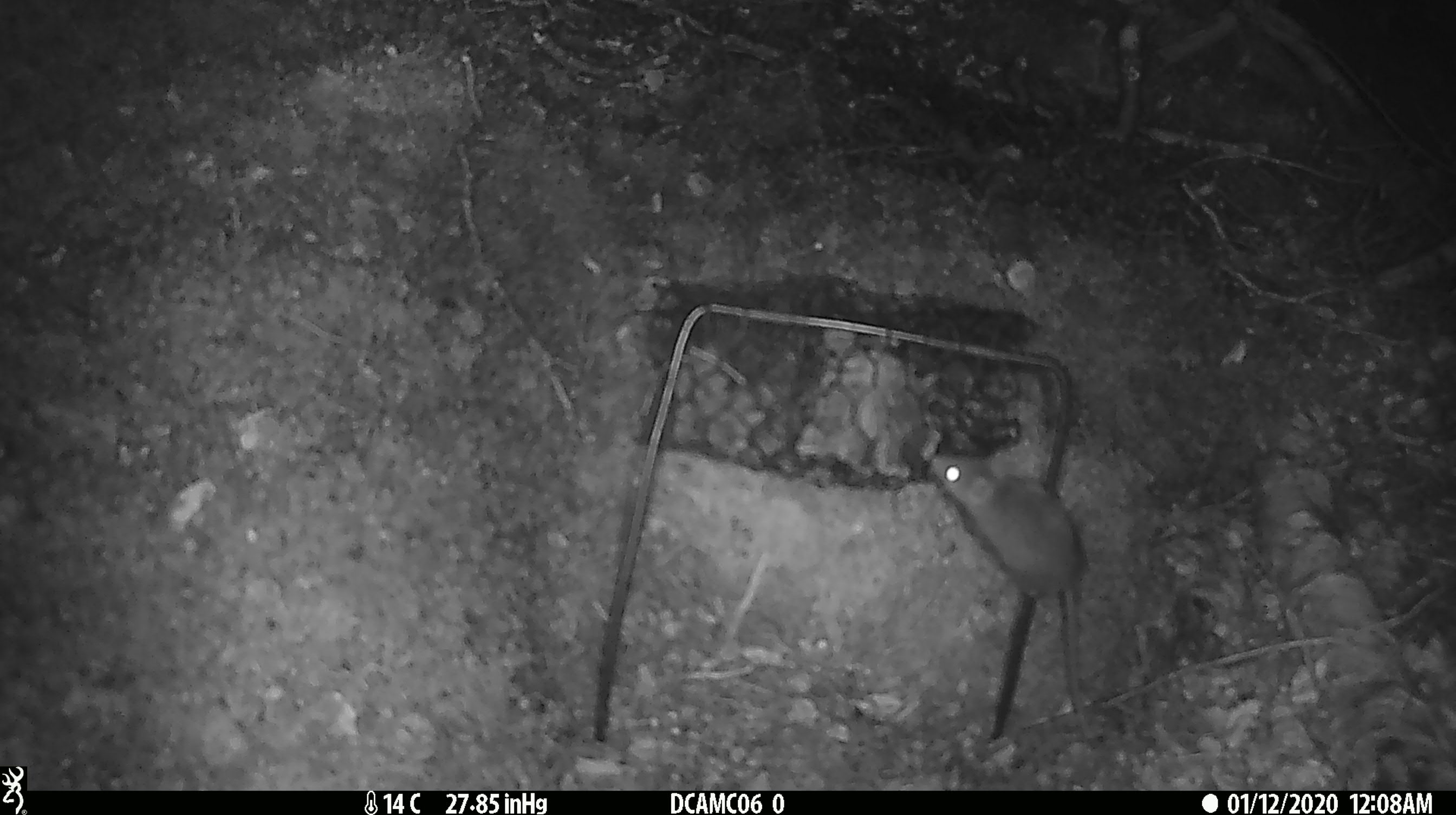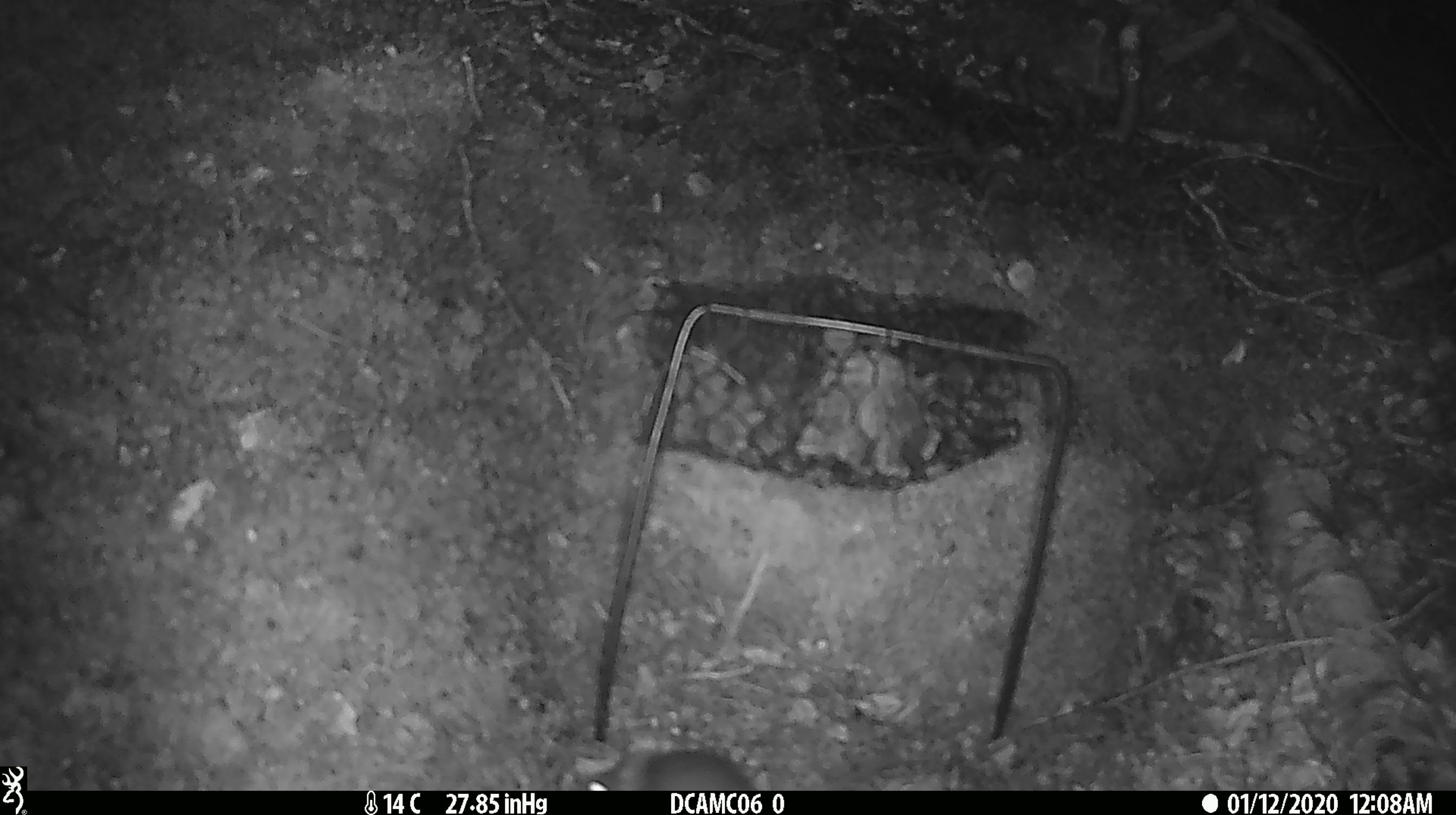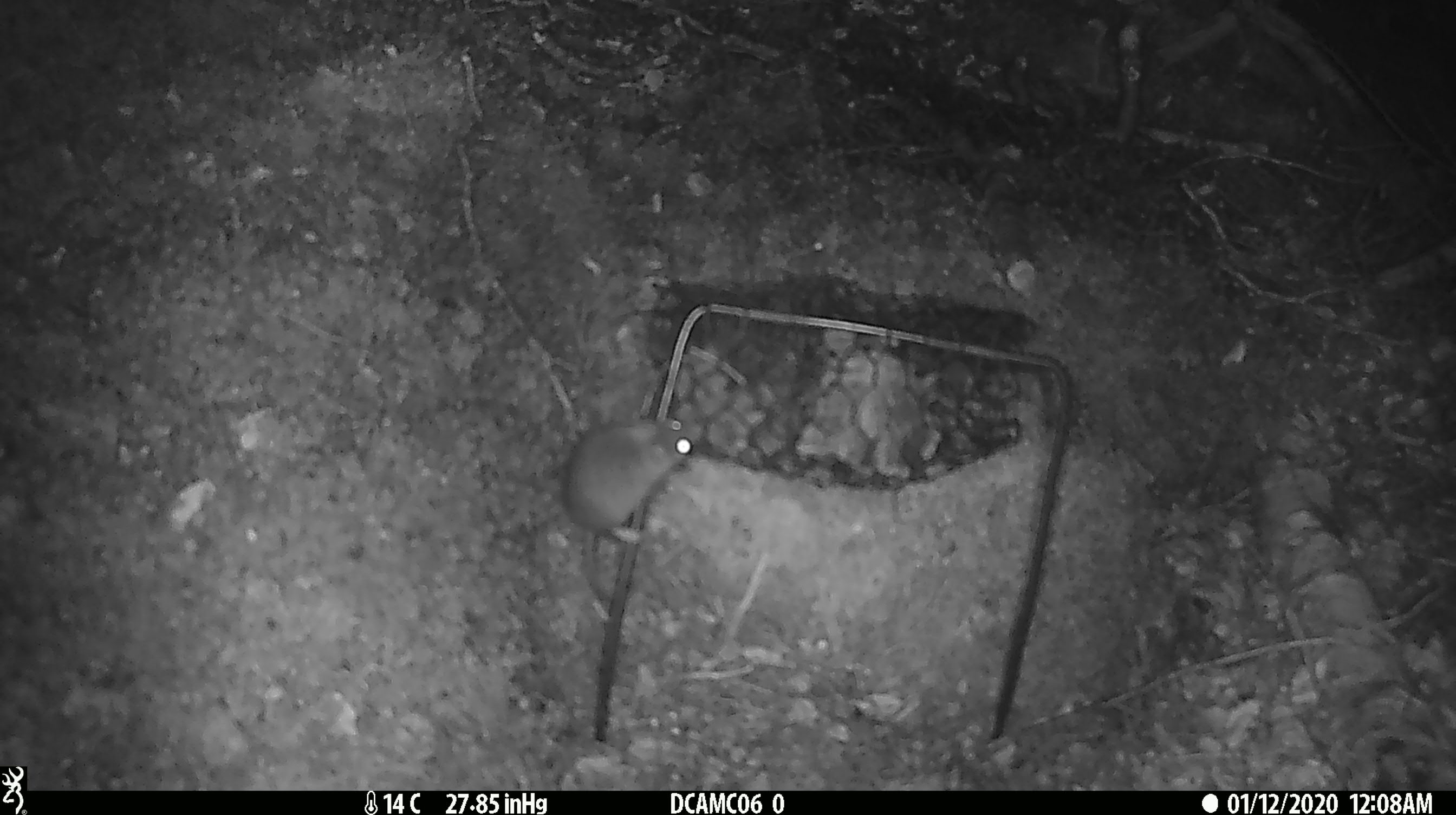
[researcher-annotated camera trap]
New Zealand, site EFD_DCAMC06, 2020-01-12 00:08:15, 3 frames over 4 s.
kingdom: Animalia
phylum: Chordata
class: Mammalia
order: Rodentia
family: Muridae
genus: Mus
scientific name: Mus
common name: mouse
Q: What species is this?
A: Mouse (Mus).